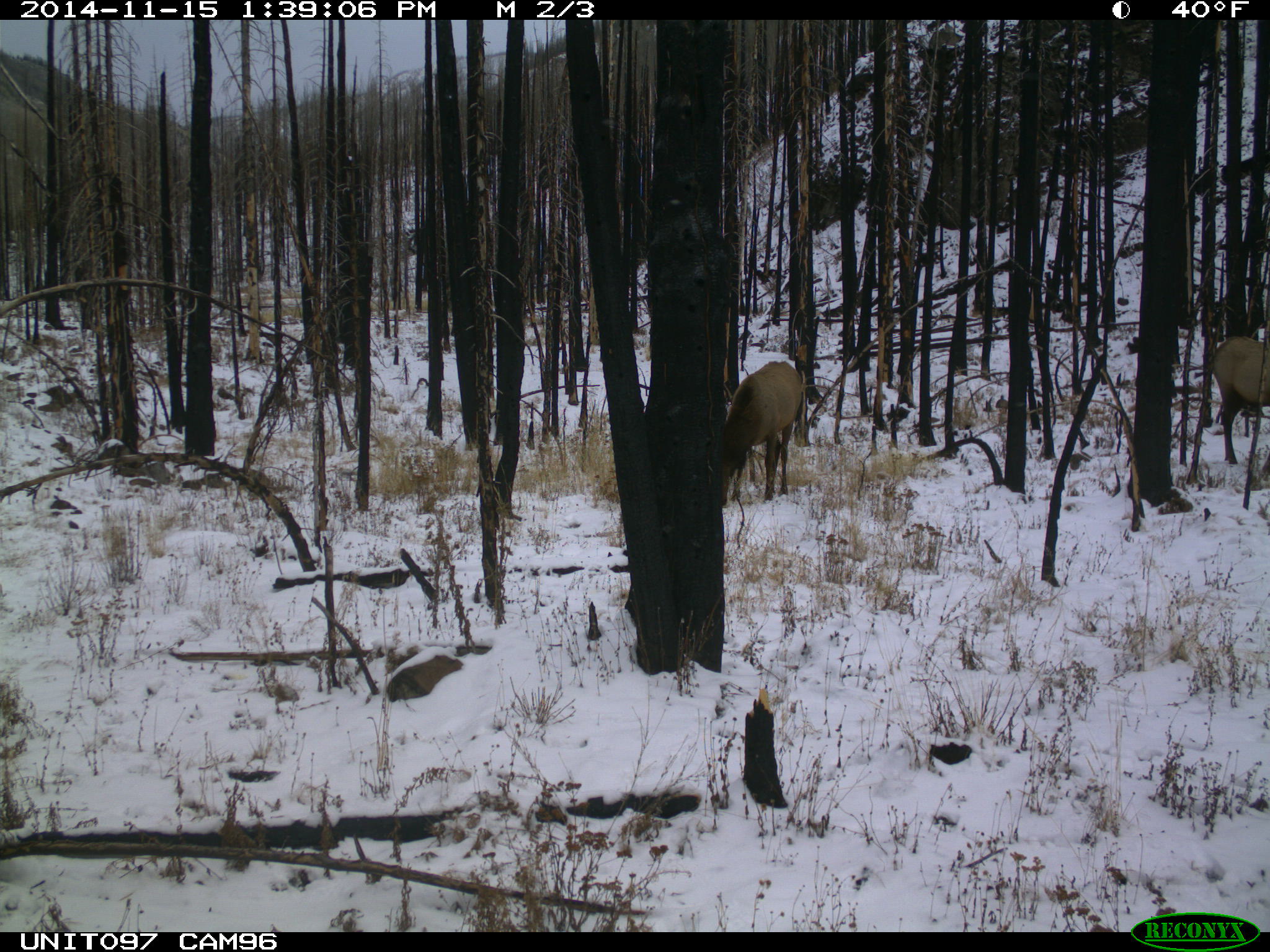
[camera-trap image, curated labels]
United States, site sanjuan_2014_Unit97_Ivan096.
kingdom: Animalia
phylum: Chordata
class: Mammalia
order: Artiodactyla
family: Cervidae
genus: Cervus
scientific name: Cervus elaphus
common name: red deer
Cervus elaphus (red deer).